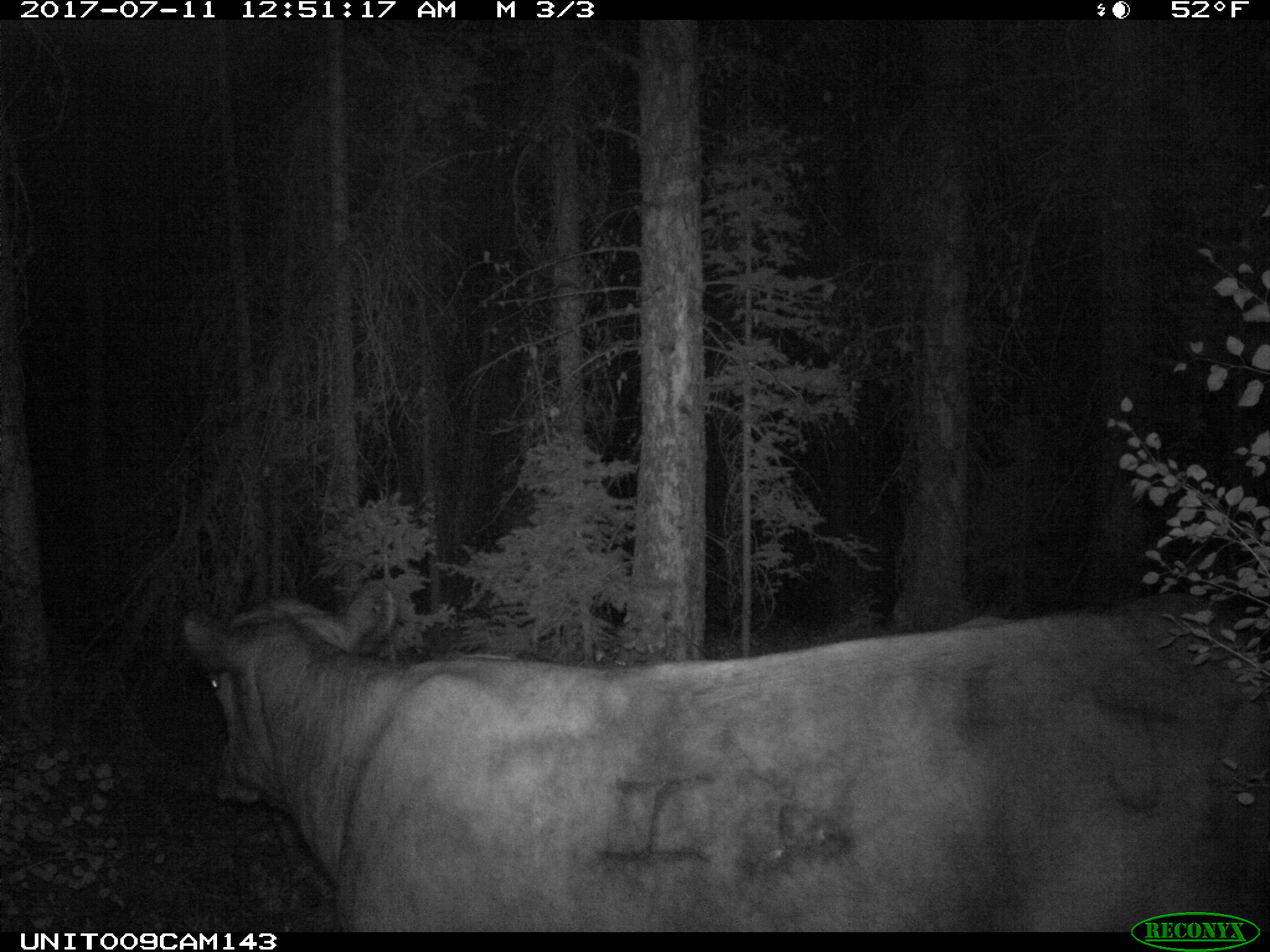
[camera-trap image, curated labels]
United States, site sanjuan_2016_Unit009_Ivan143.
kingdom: Animalia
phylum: Chordata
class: Mammalia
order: Artiodactyla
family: Bovidae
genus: Bos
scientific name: Bos taurus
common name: domestic cow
Bos taurus (domestic cow).